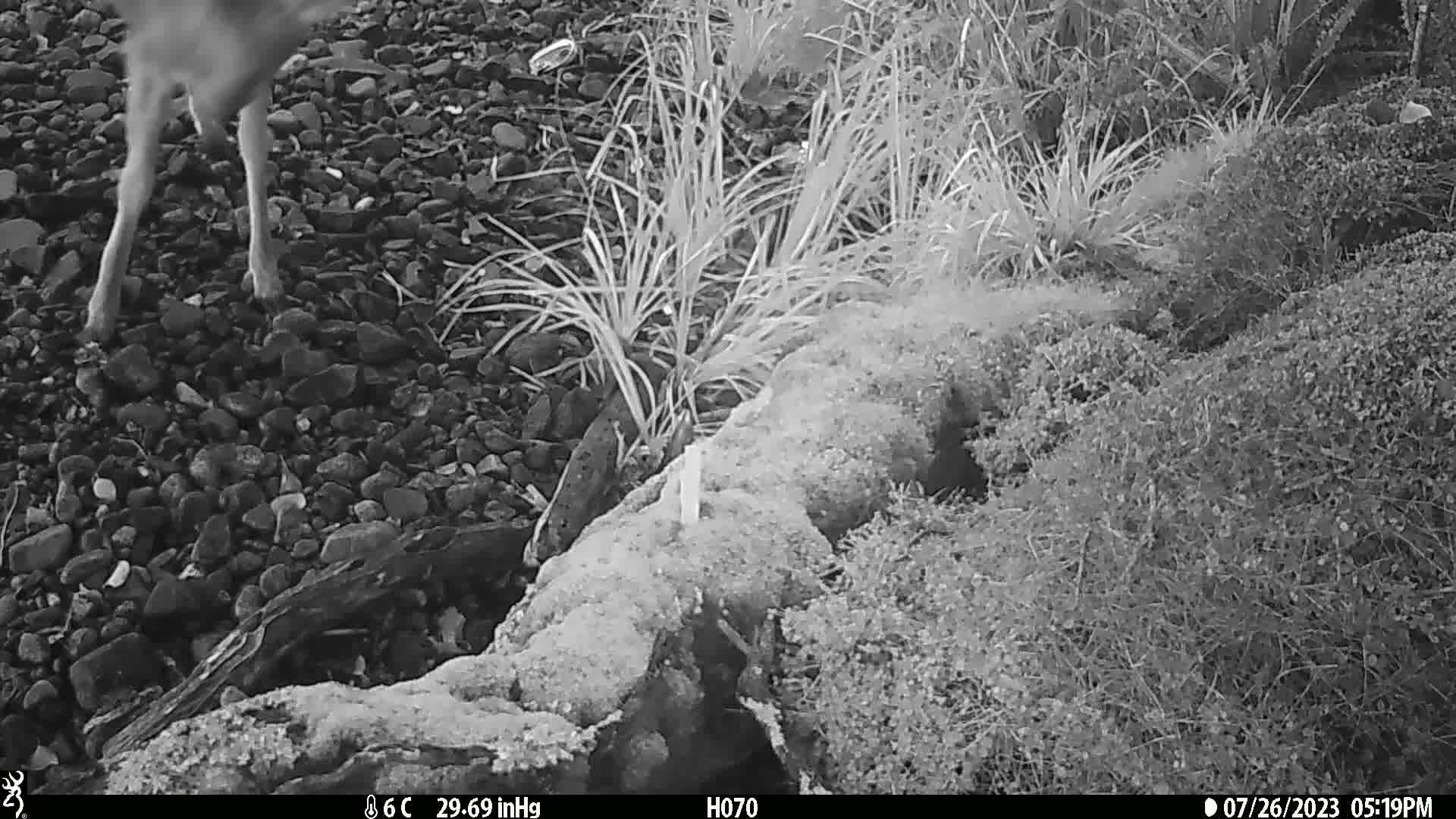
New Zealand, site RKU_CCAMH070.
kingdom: Animalia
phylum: Chordata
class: Mammalia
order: Artiodactyla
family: Cervidae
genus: Odocoileus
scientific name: Odocoileus virginianus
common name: white-tailed deer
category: white tailed deer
White tailed deer (white-tailed deer) (Odocoileus virginianus).